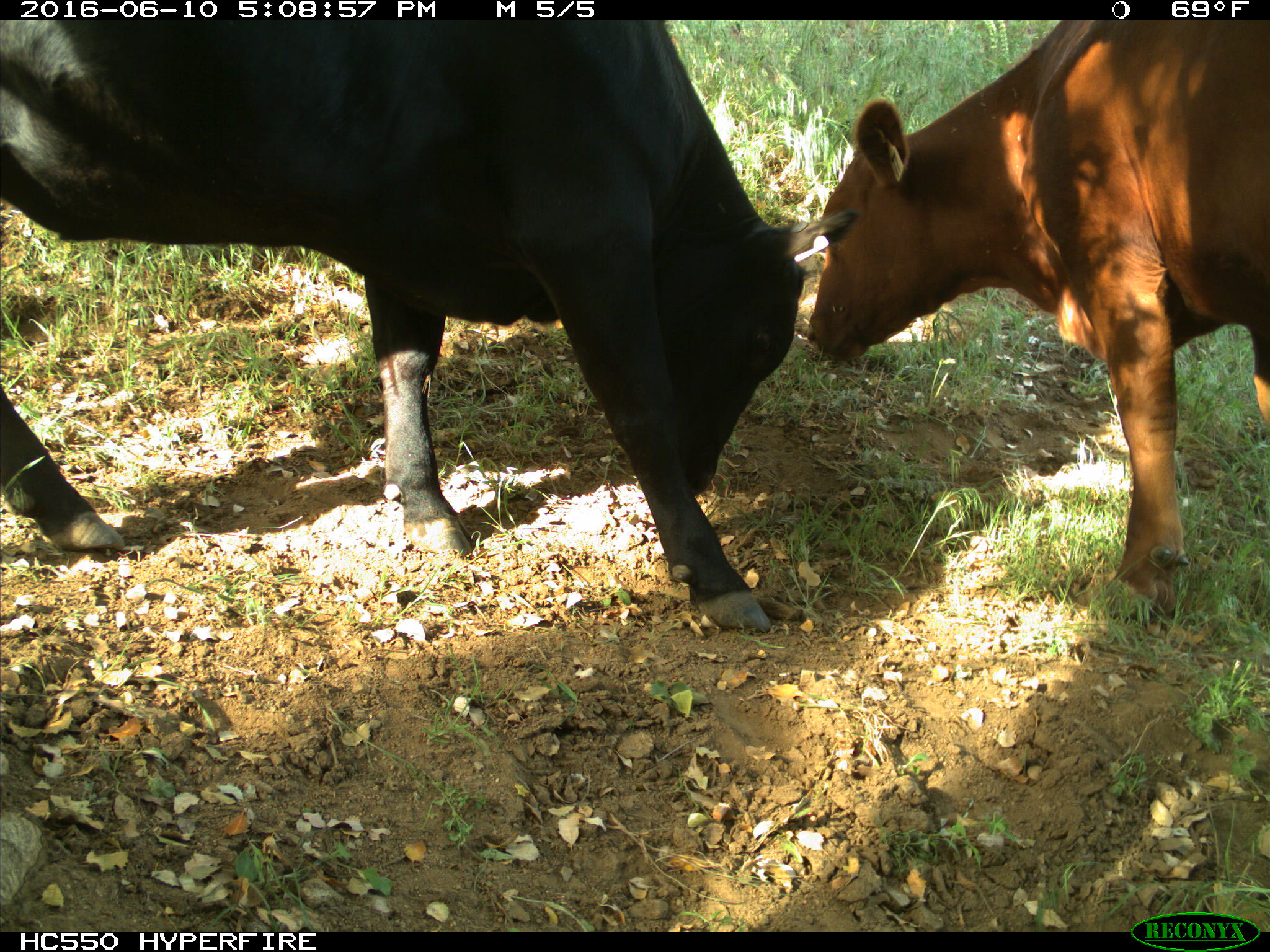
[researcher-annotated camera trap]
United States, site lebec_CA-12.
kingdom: Animalia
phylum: Chordata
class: Mammalia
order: Artiodactyla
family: Bovidae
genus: Bos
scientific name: Bos taurus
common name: domestic cow